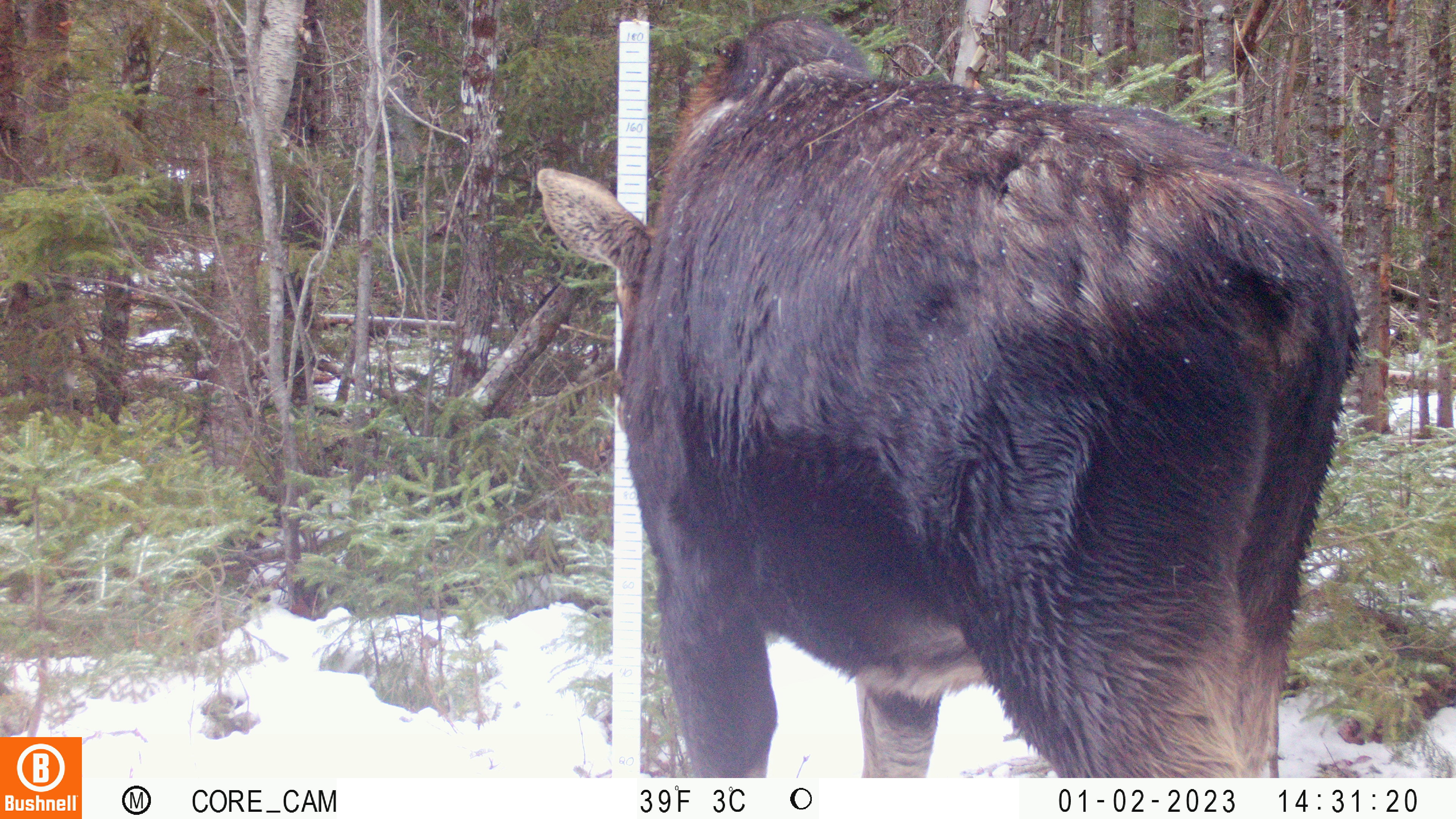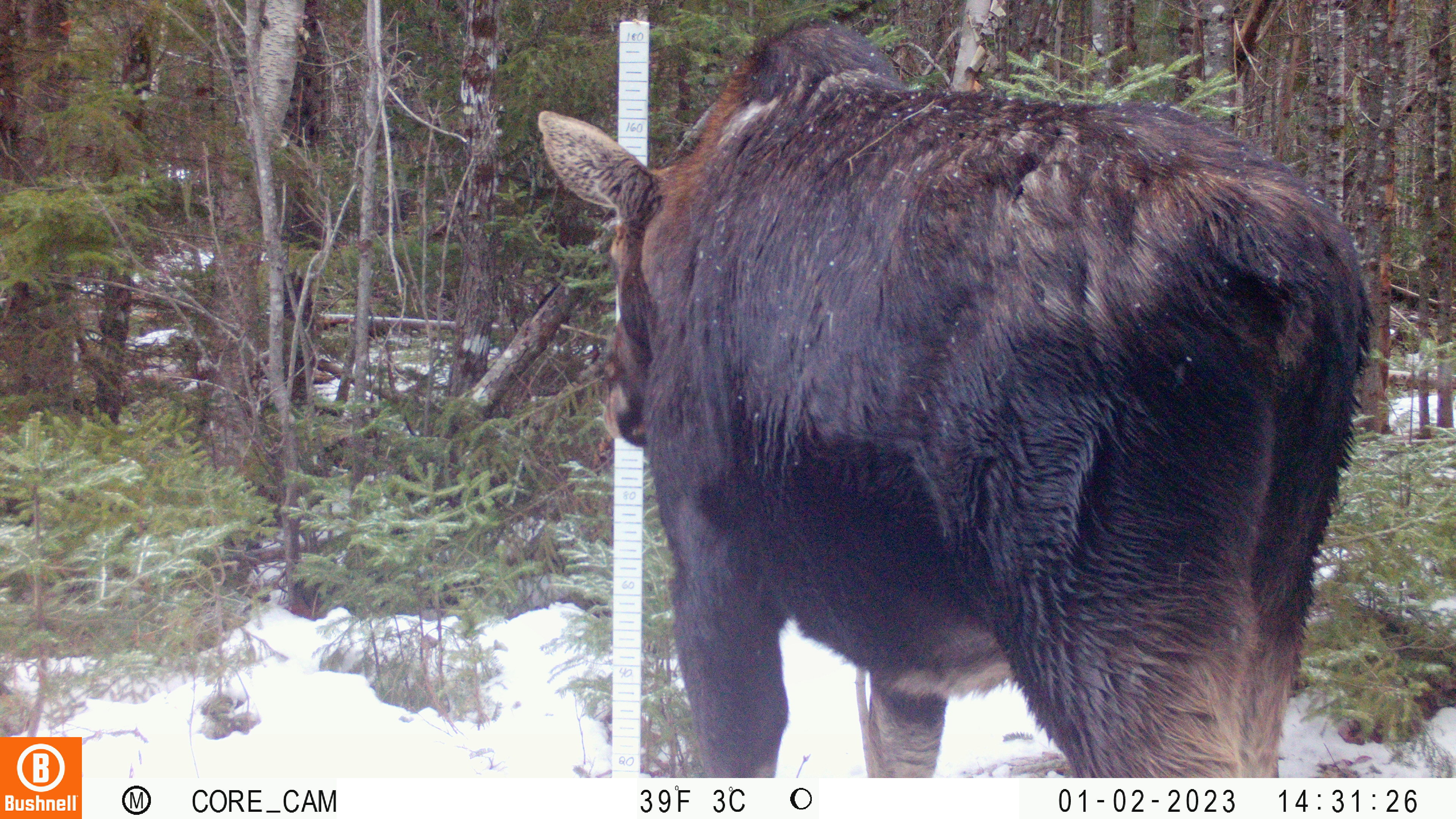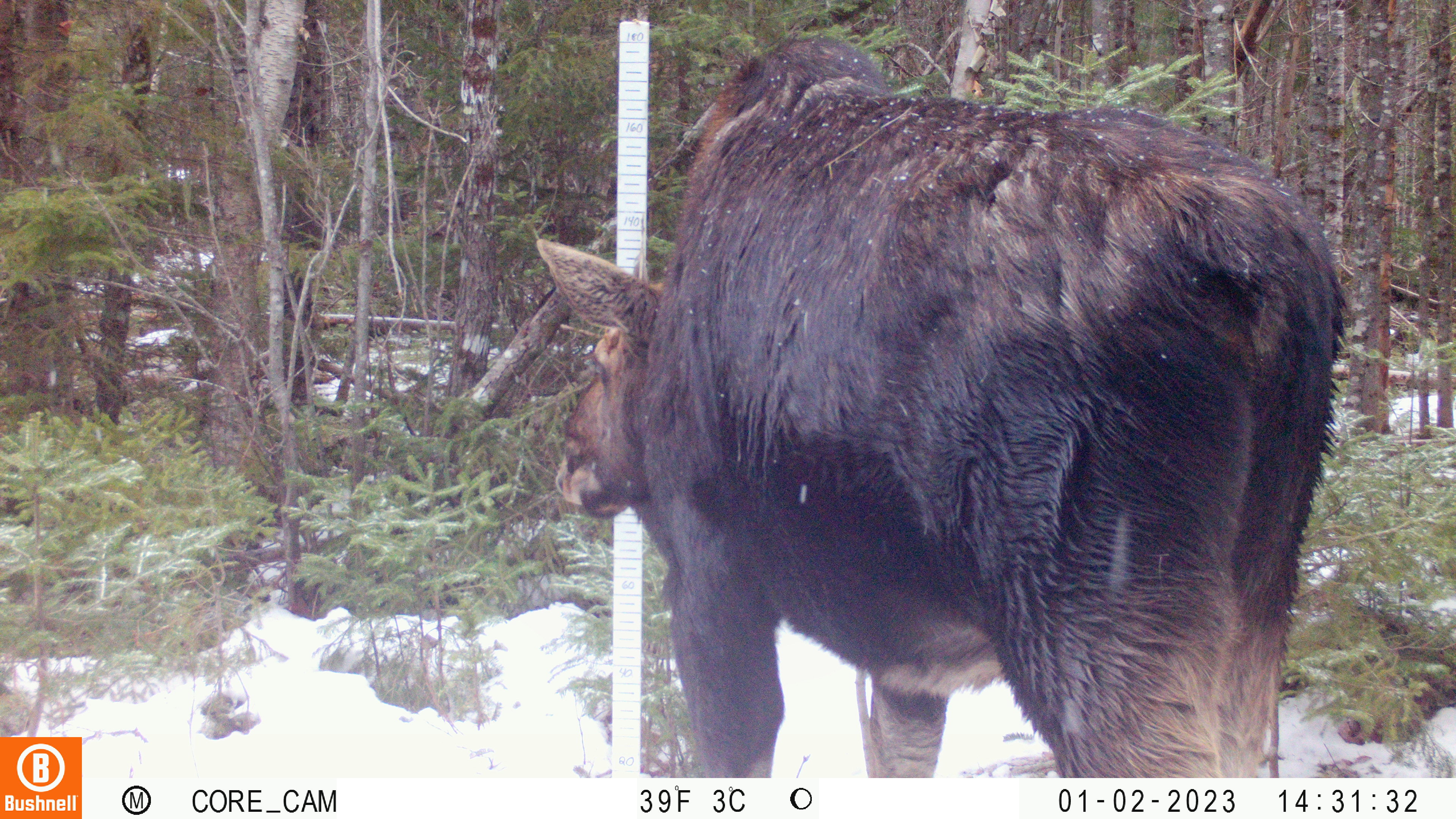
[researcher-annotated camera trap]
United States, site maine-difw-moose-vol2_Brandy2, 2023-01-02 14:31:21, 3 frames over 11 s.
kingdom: Animalia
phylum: Chordata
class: Mammalia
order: Artiodactyla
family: Cervidae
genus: Alces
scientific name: Alces alces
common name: moose